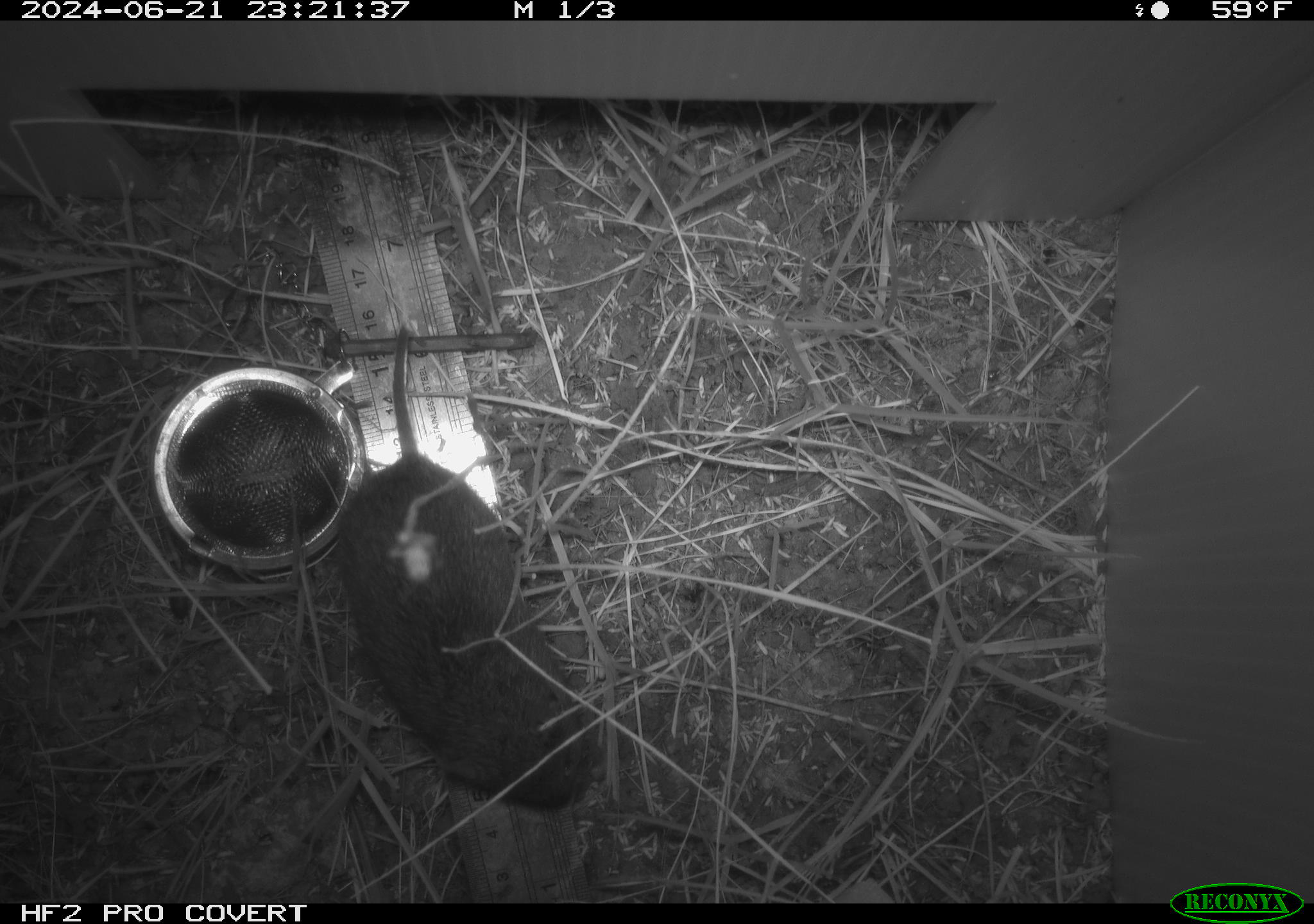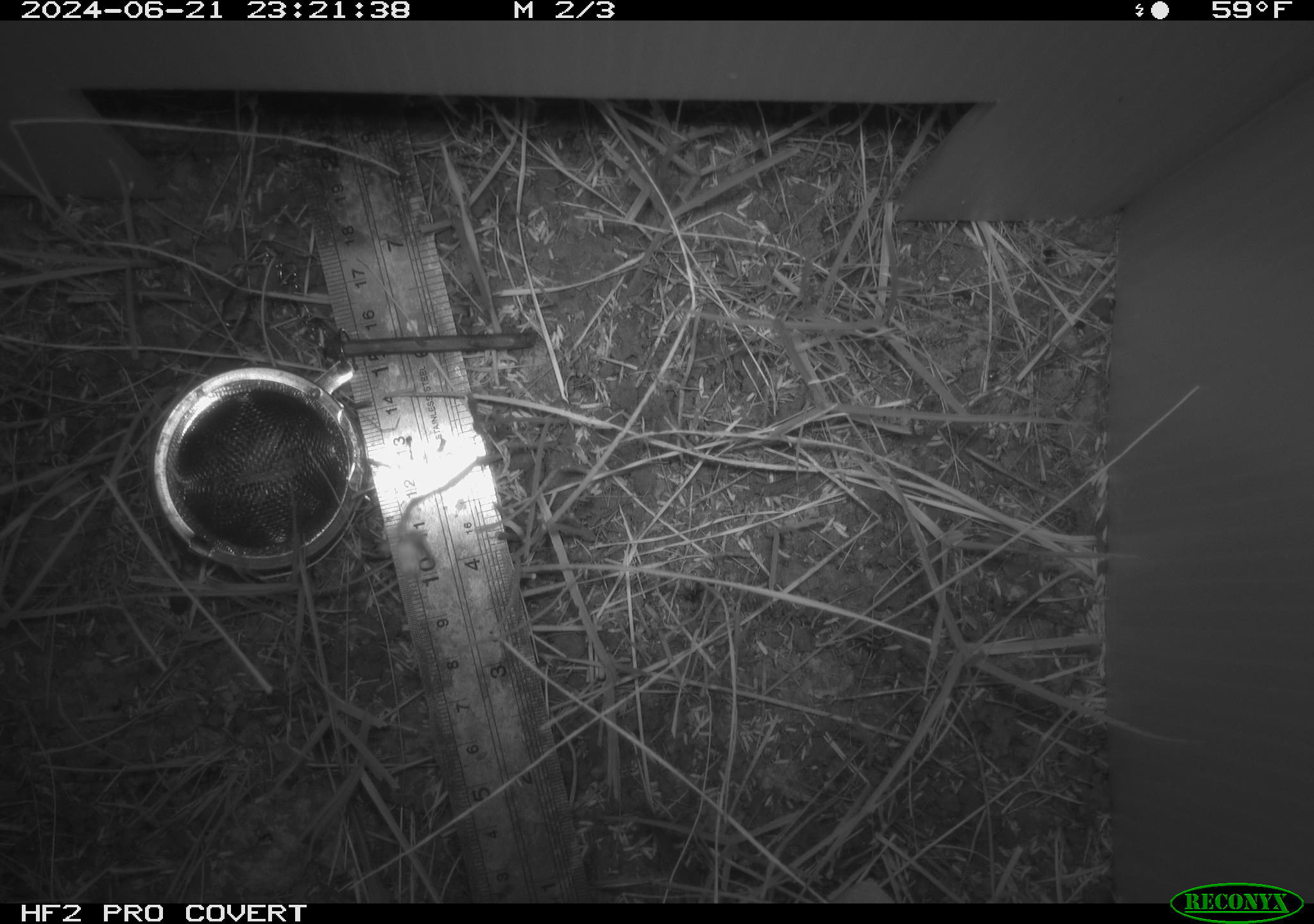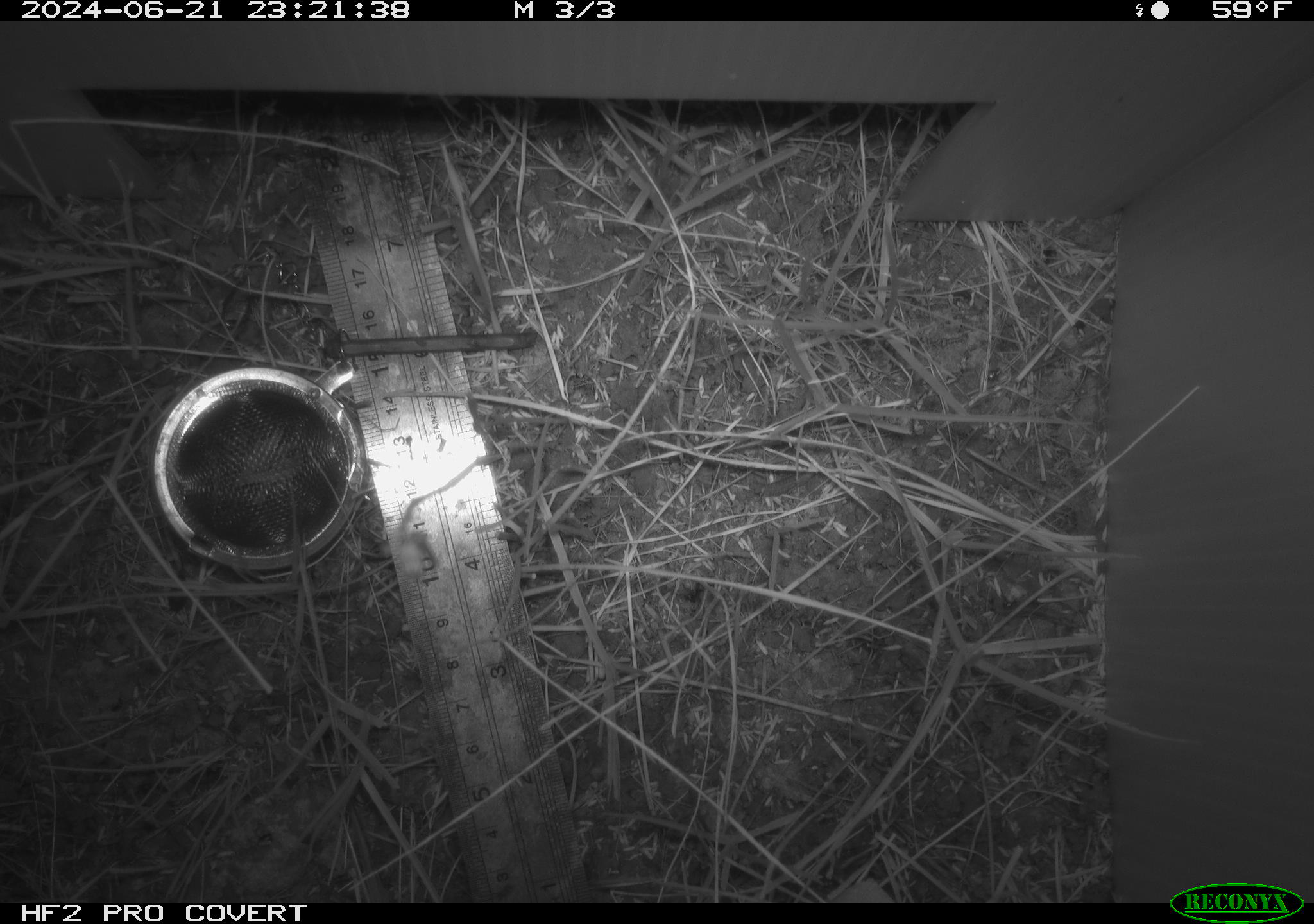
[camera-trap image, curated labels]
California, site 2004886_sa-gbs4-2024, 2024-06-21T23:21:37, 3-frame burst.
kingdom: Animalia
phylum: Chordata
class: Mammalia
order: Rodentia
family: Cricetidae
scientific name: Arvicolinae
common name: voles, lemmings, and muskrats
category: arvicolinae subfamily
Arvicolinae subfamily (voles, lemmings, and muskrats) (Arvicolinae).